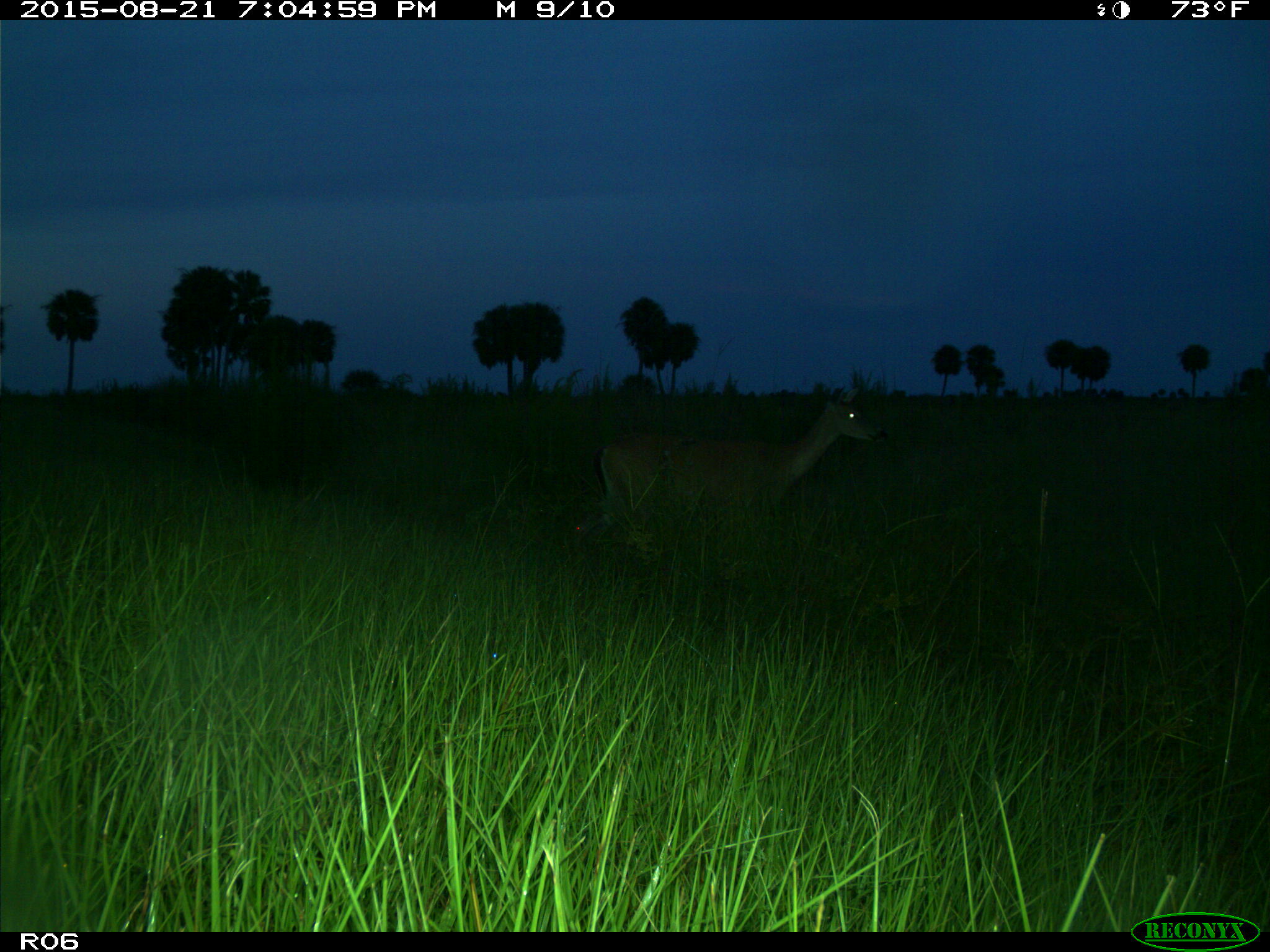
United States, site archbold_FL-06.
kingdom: Animalia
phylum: Chordata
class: Mammalia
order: Artiodactyla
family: Cervidae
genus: Odocoileus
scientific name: Odocoileus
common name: deer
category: unidentified deer